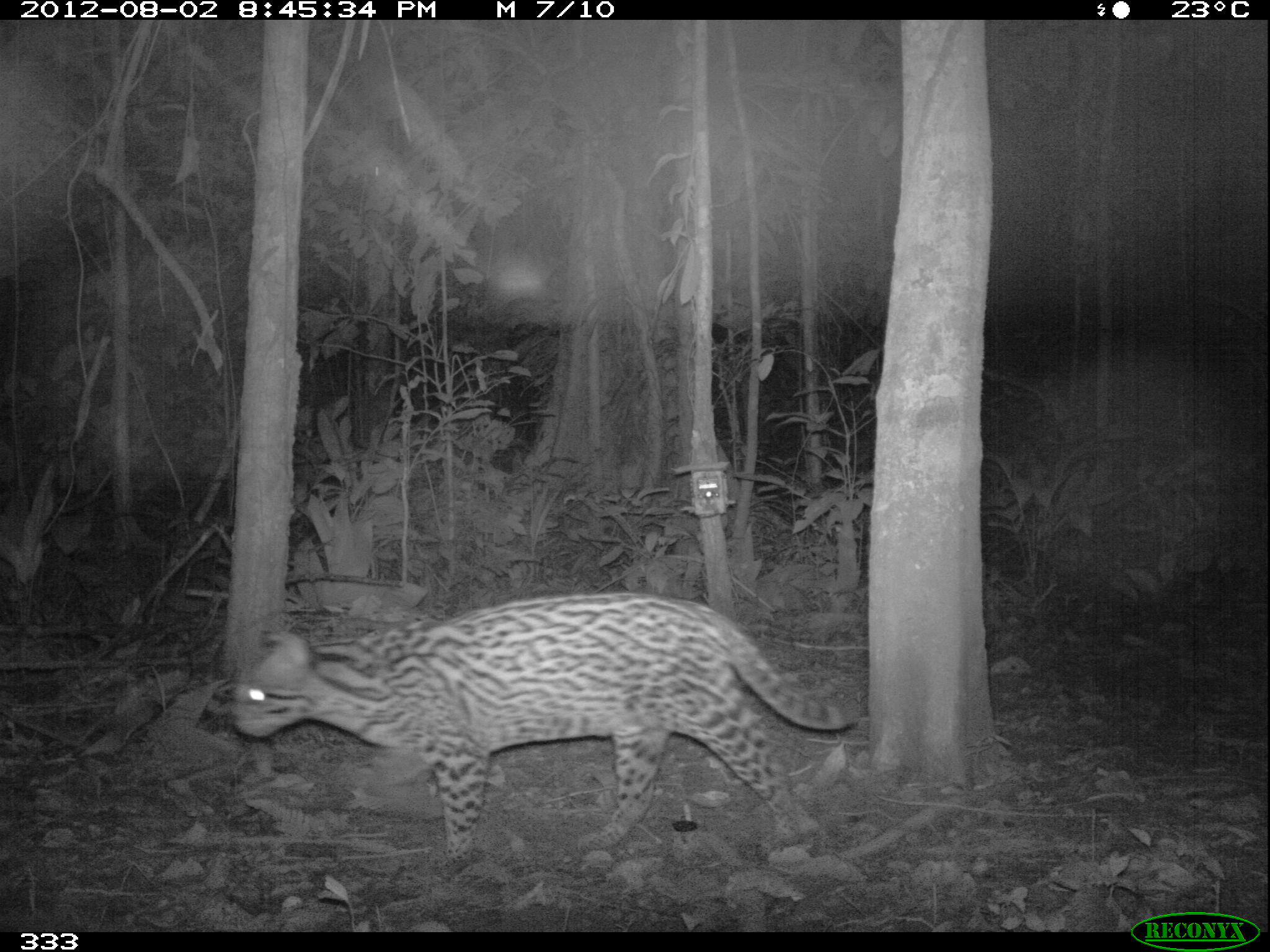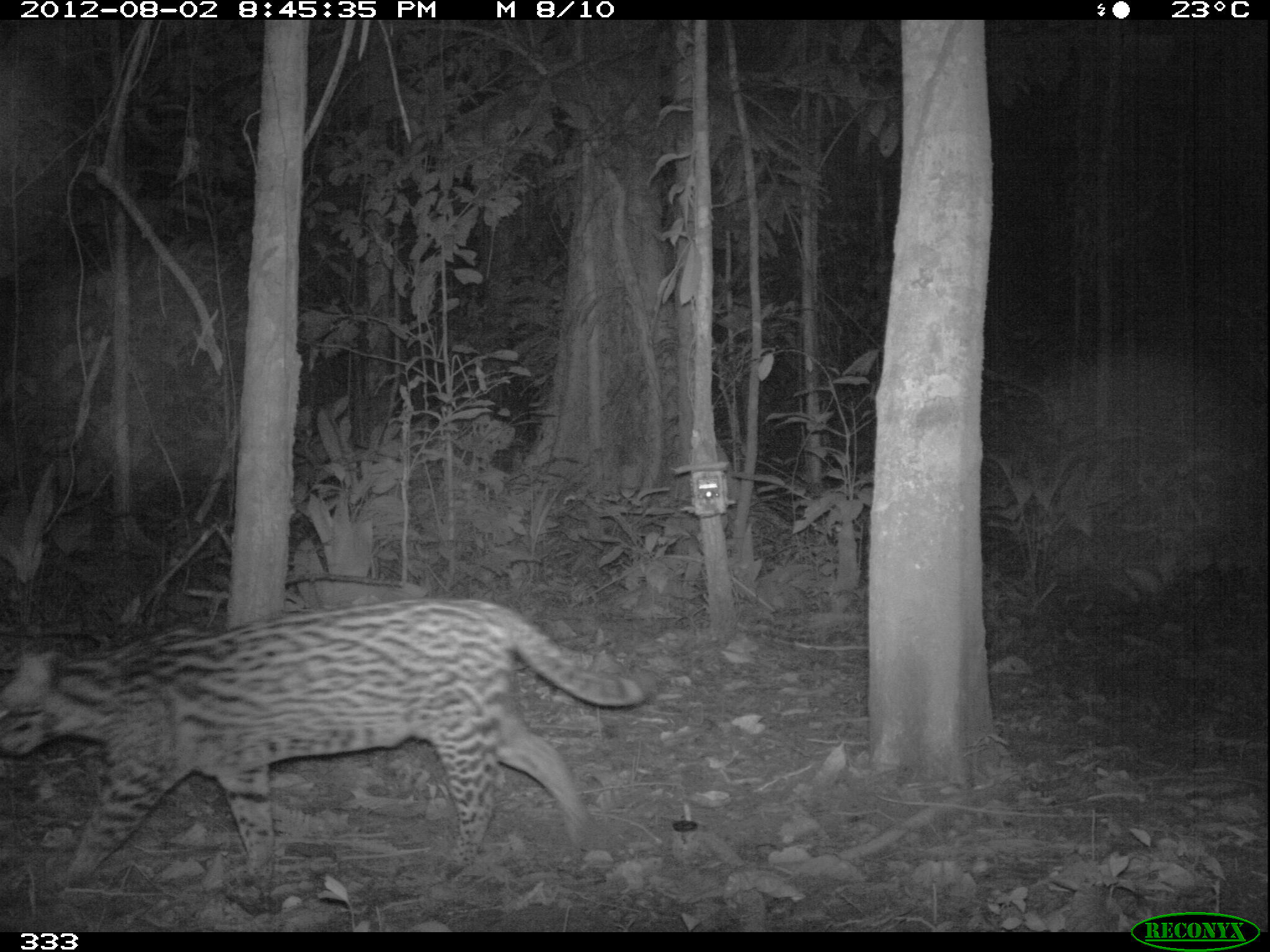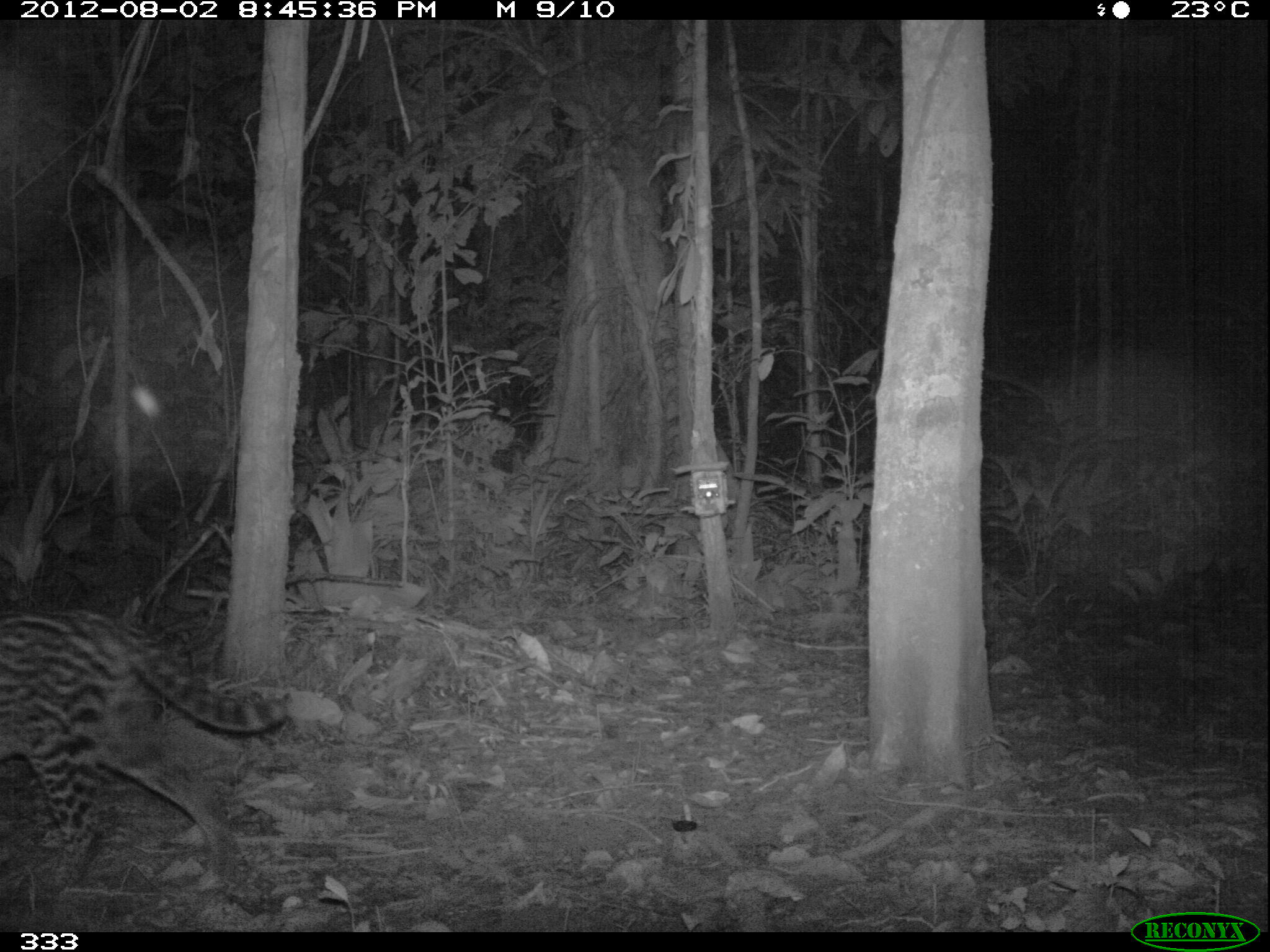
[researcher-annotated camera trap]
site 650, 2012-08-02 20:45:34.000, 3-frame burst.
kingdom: Animalia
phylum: Chordata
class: Mammalia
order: Carnivora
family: Felidae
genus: Leopardus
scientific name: Leopardus pardalis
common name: ocelot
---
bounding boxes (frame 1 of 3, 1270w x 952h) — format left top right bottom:
leopardus pardalis: 225 588 859 870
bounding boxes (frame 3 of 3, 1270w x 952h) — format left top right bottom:
leopardus pardalis: 0 611 293 898